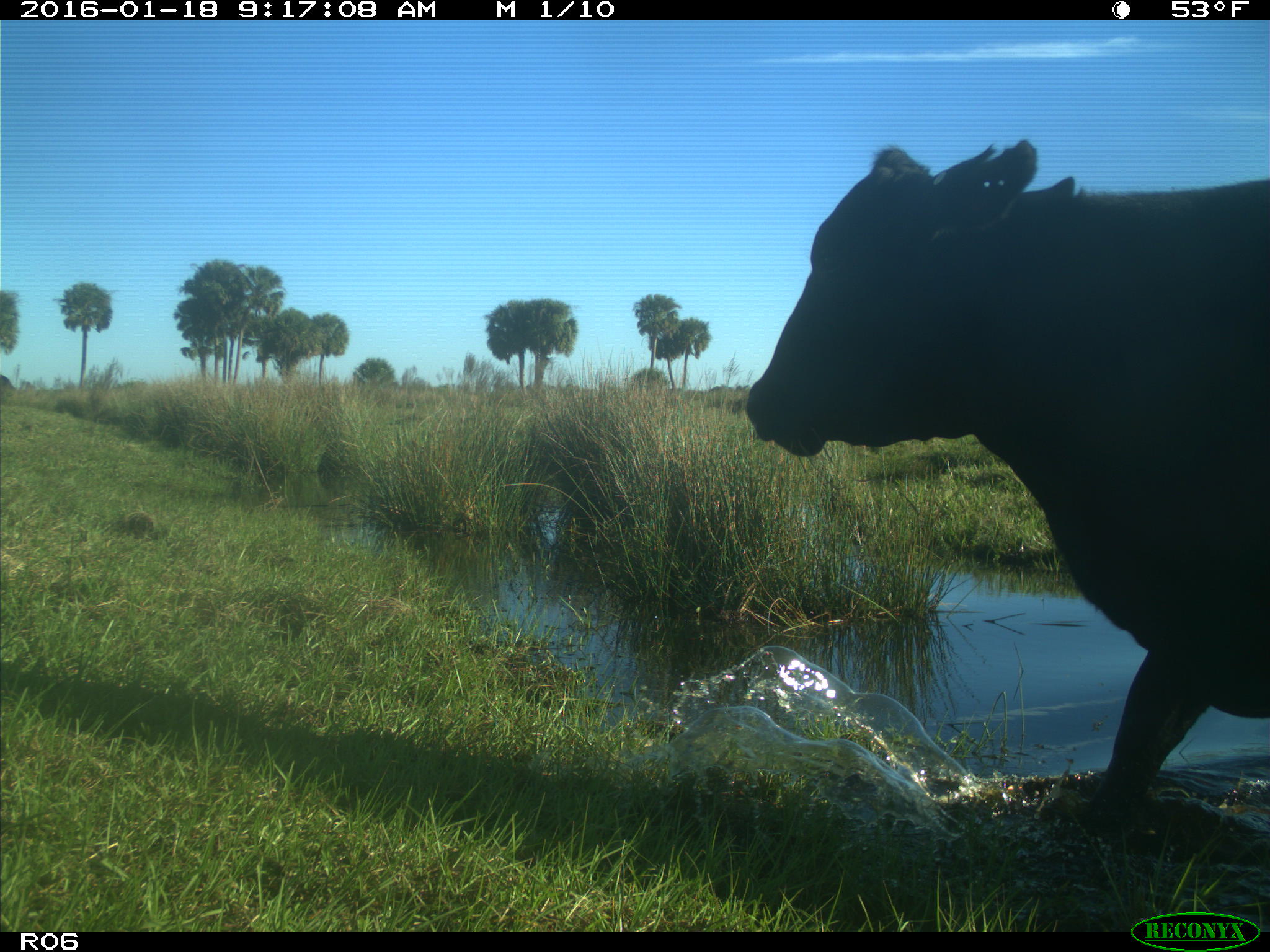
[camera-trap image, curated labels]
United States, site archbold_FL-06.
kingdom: Animalia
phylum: Chordata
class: Mammalia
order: Artiodactyla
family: Bovidae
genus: Bos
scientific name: Bos taurus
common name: domestic cow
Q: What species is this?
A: Bos taurus (domestic cow).